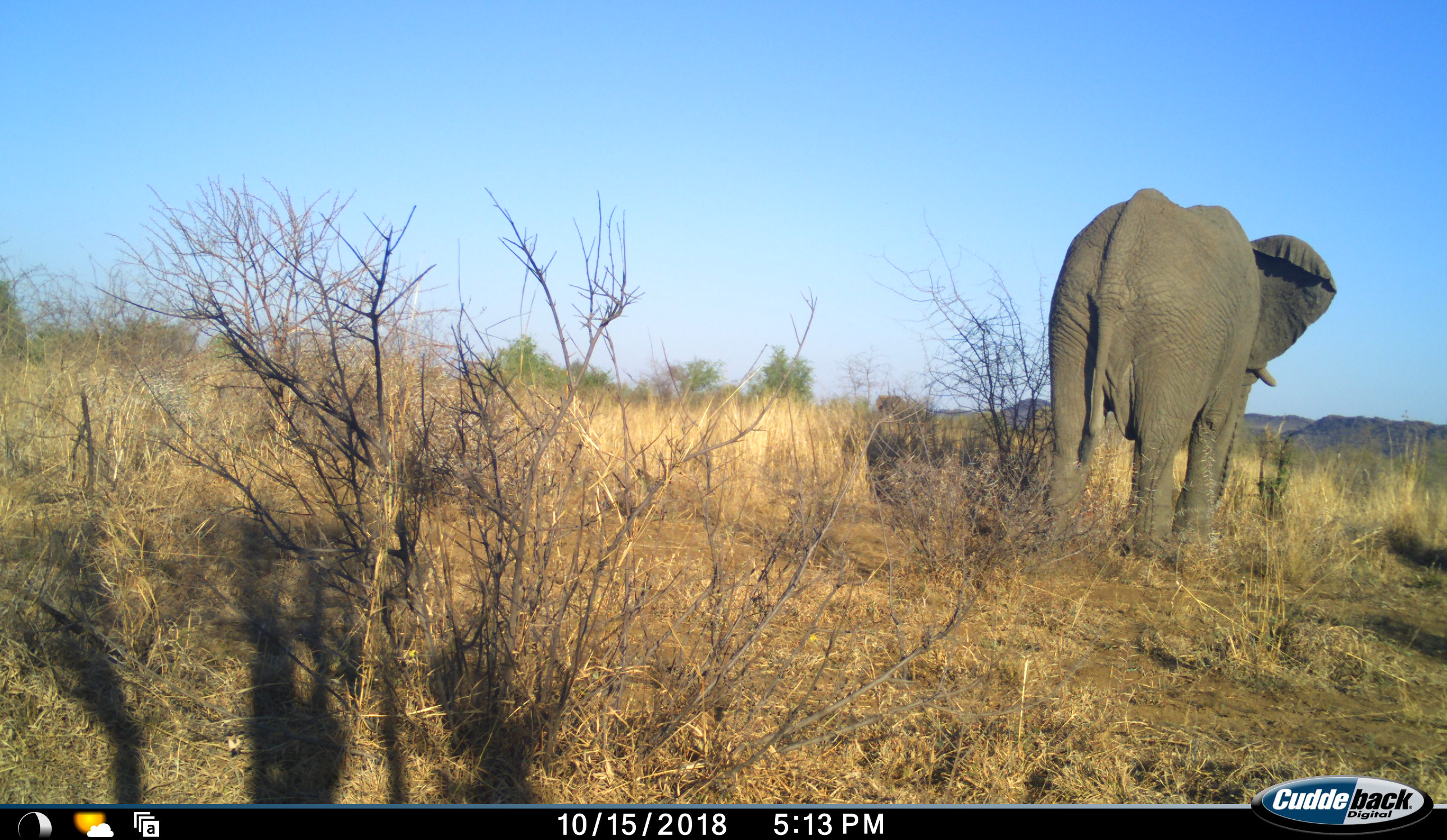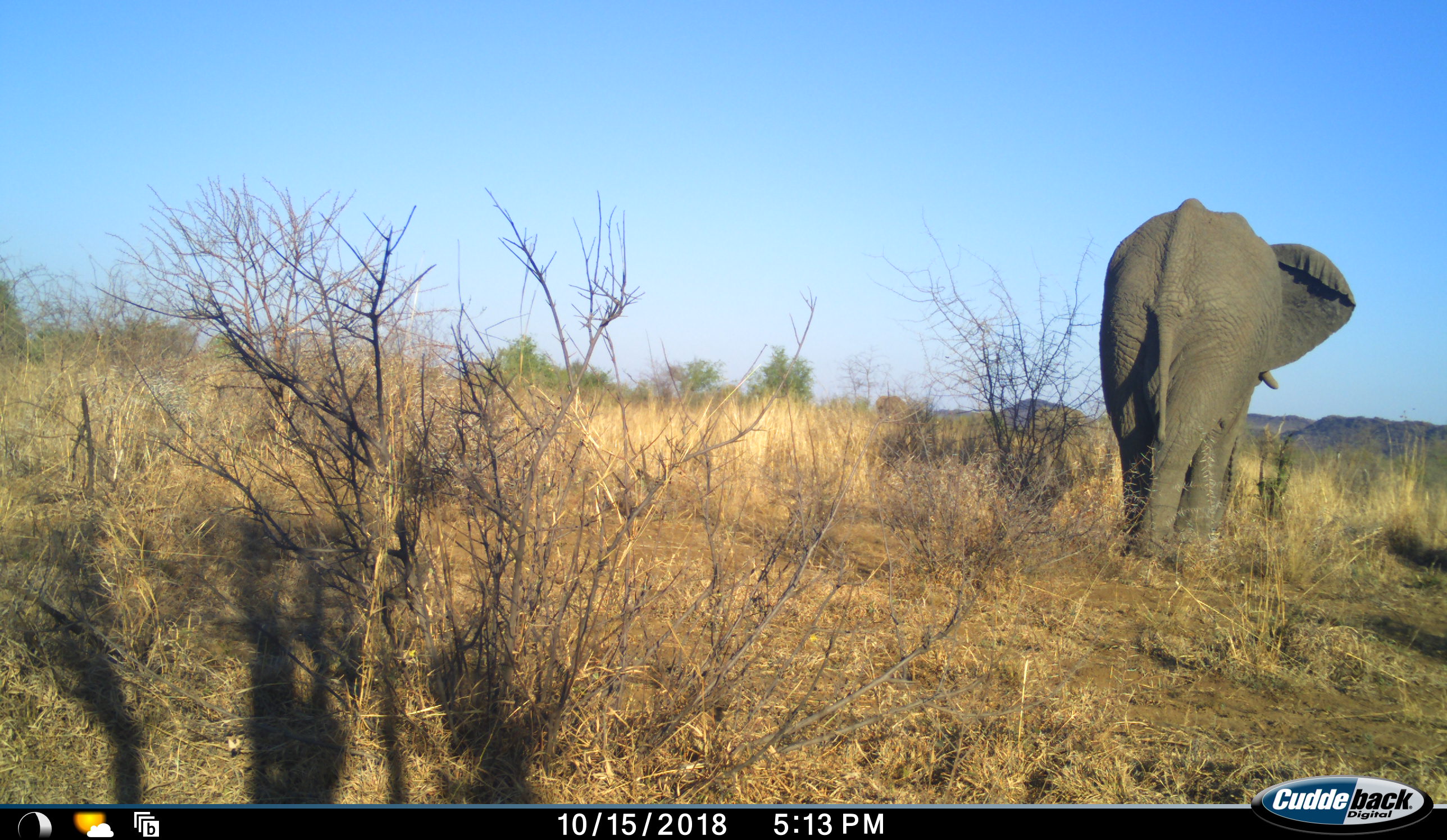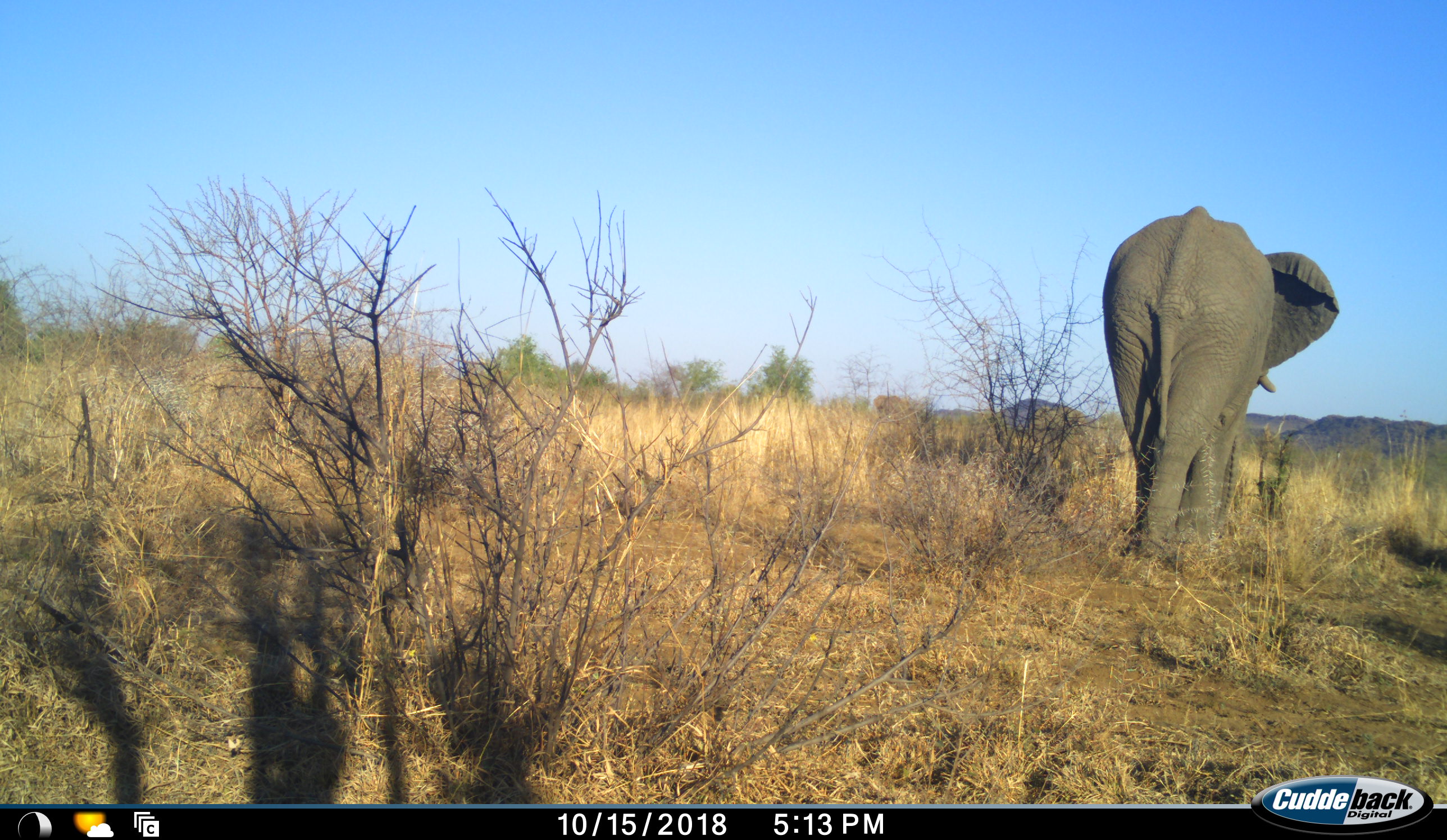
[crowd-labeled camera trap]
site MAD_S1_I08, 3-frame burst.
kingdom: Animalia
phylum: Chordata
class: Mammalia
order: Proboscidea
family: Elephantidae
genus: Loxodonta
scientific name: Loxodonta africana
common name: african bush elephant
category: elephant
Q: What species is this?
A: Elephant (african bush elephant) (Loxodonta africana).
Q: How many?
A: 1.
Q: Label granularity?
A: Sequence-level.